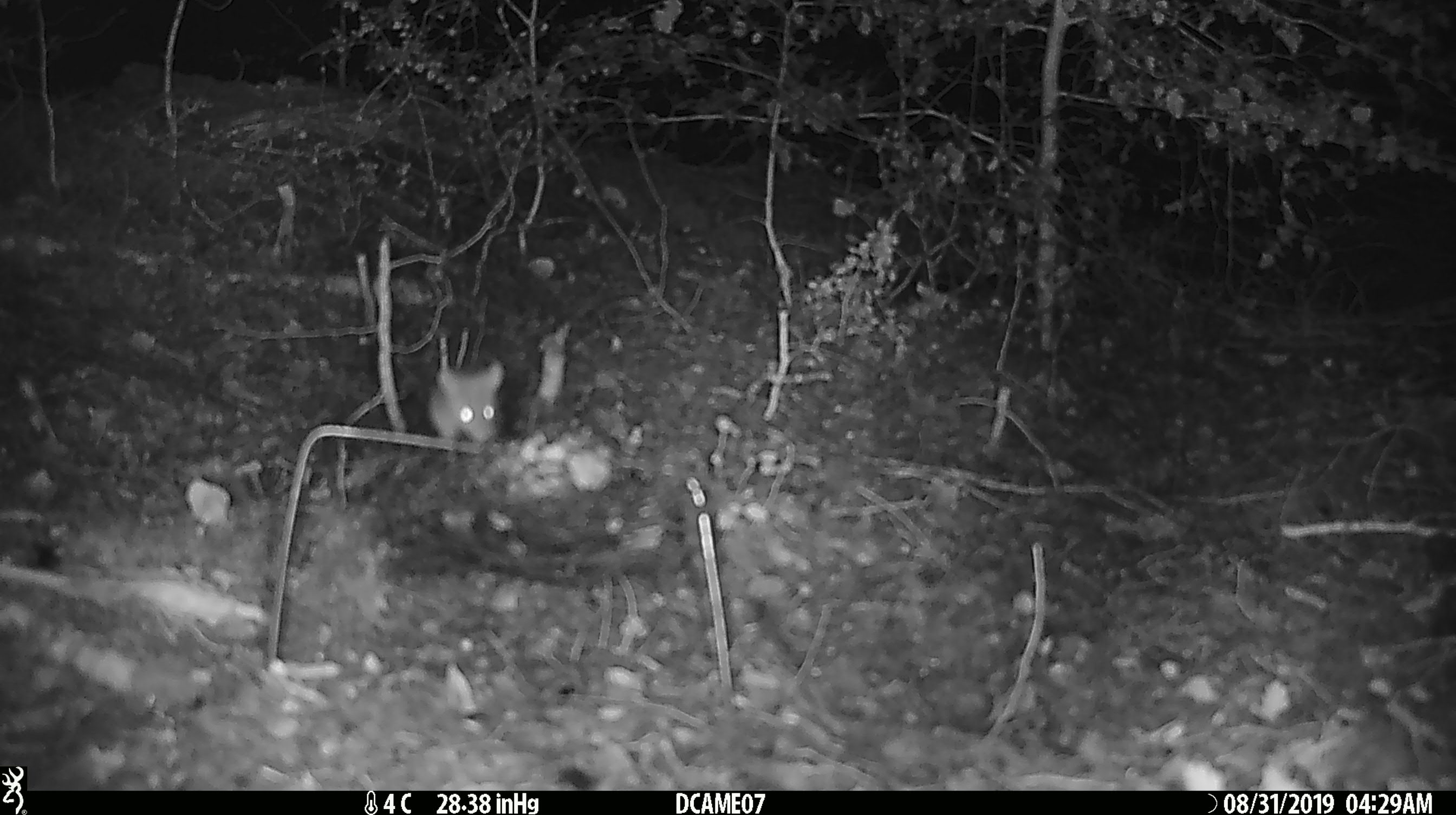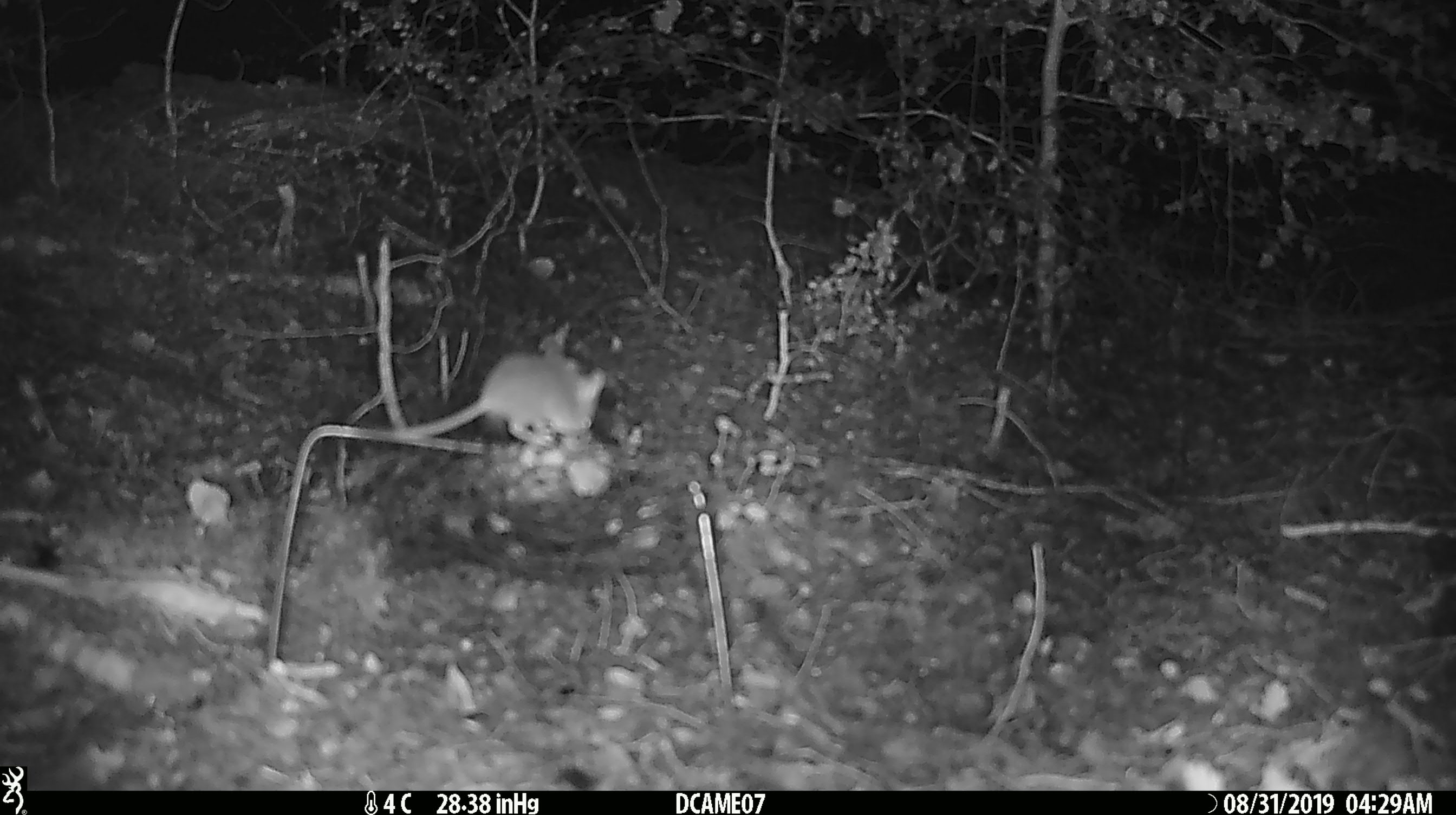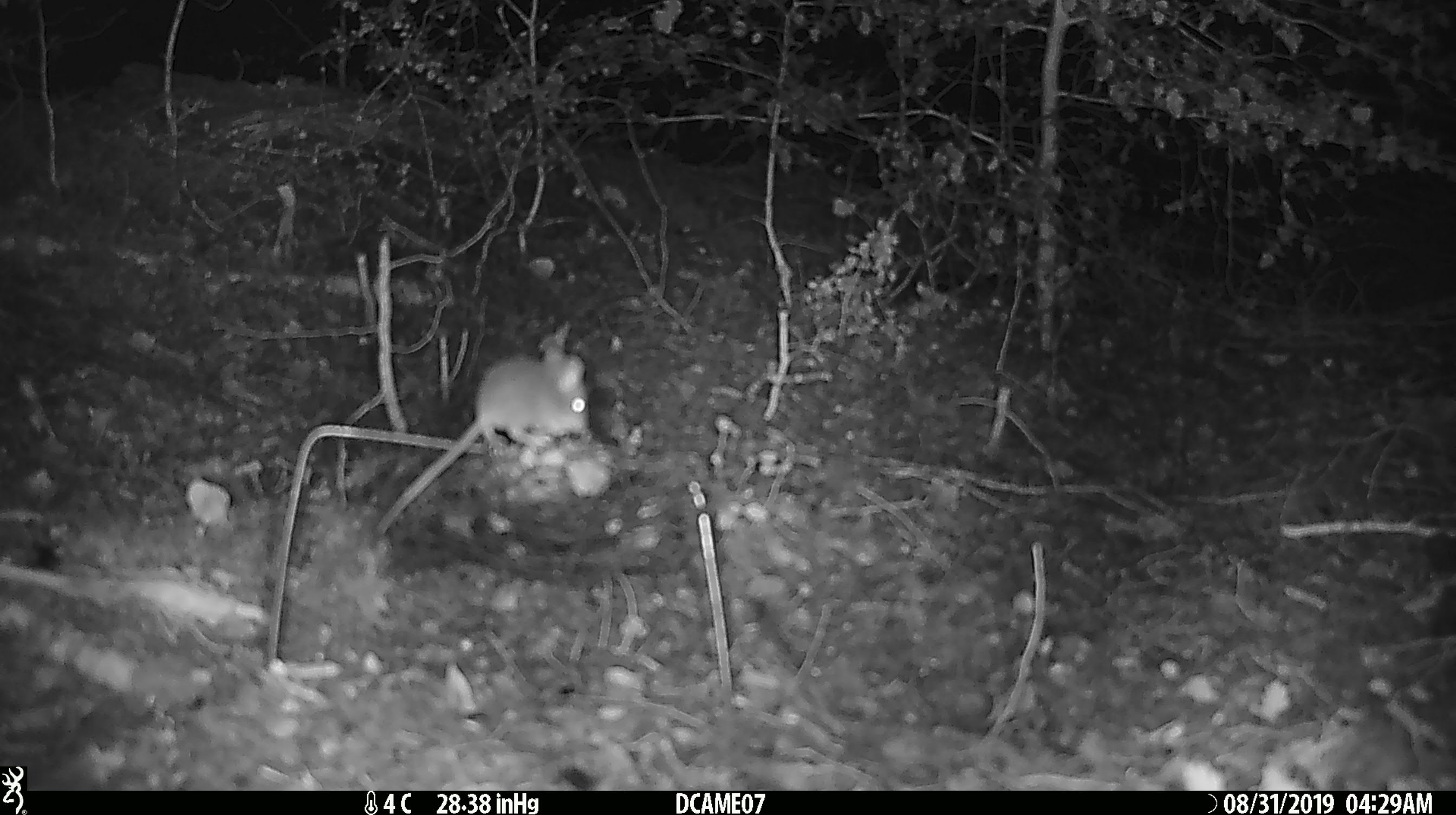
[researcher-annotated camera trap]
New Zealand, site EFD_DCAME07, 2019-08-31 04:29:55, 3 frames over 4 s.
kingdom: Animalia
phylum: Chordata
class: Mammalia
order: Rodentia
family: Muridae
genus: Mus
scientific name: Mus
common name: mouse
Mouse (Mus).